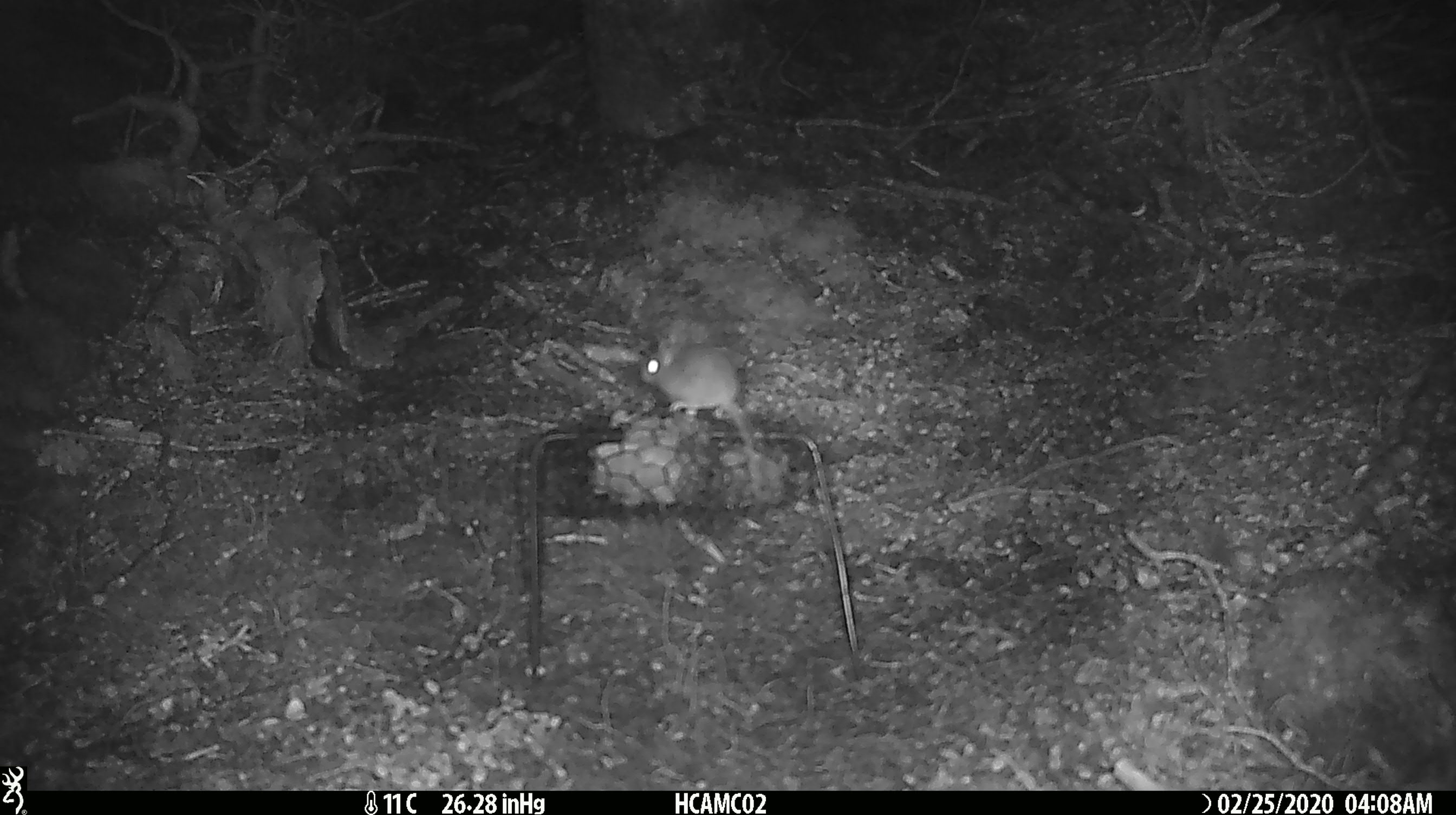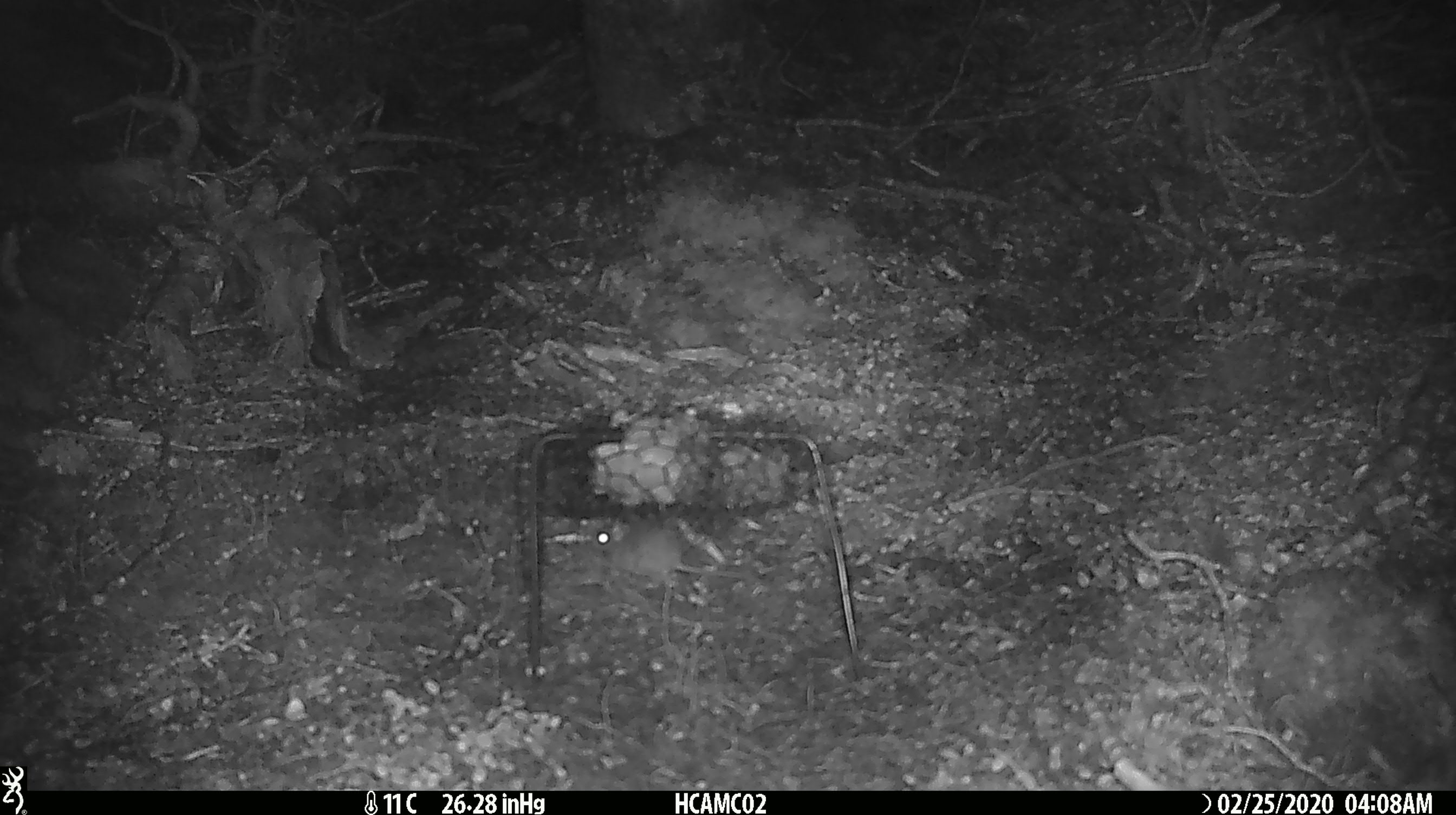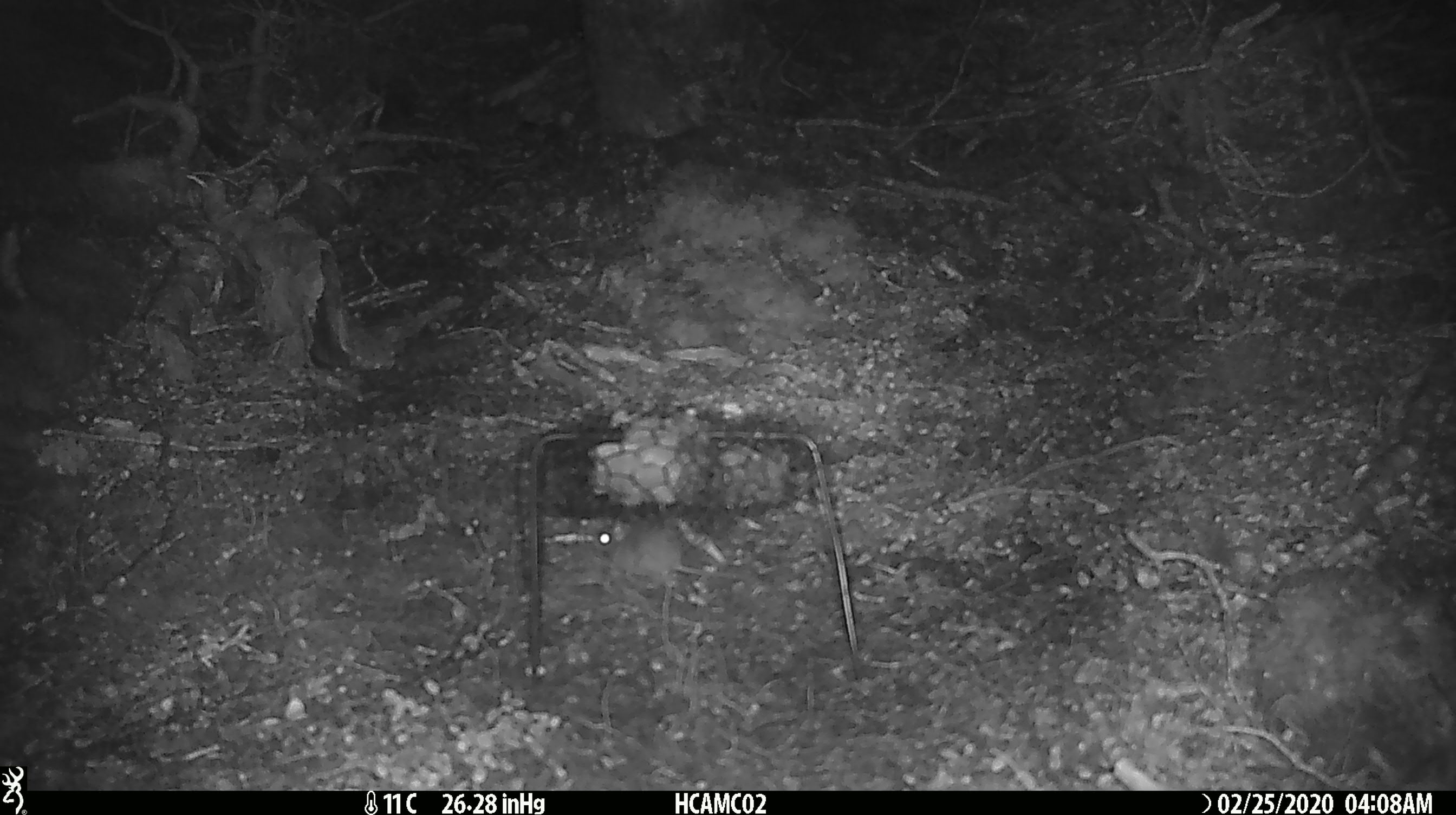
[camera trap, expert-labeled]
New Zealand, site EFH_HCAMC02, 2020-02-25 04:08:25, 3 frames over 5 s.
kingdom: Animalia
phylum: Chordata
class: Mammalia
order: Rodentia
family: Muridae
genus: Mus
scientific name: Mus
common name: mouse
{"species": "mouse (Mus)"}